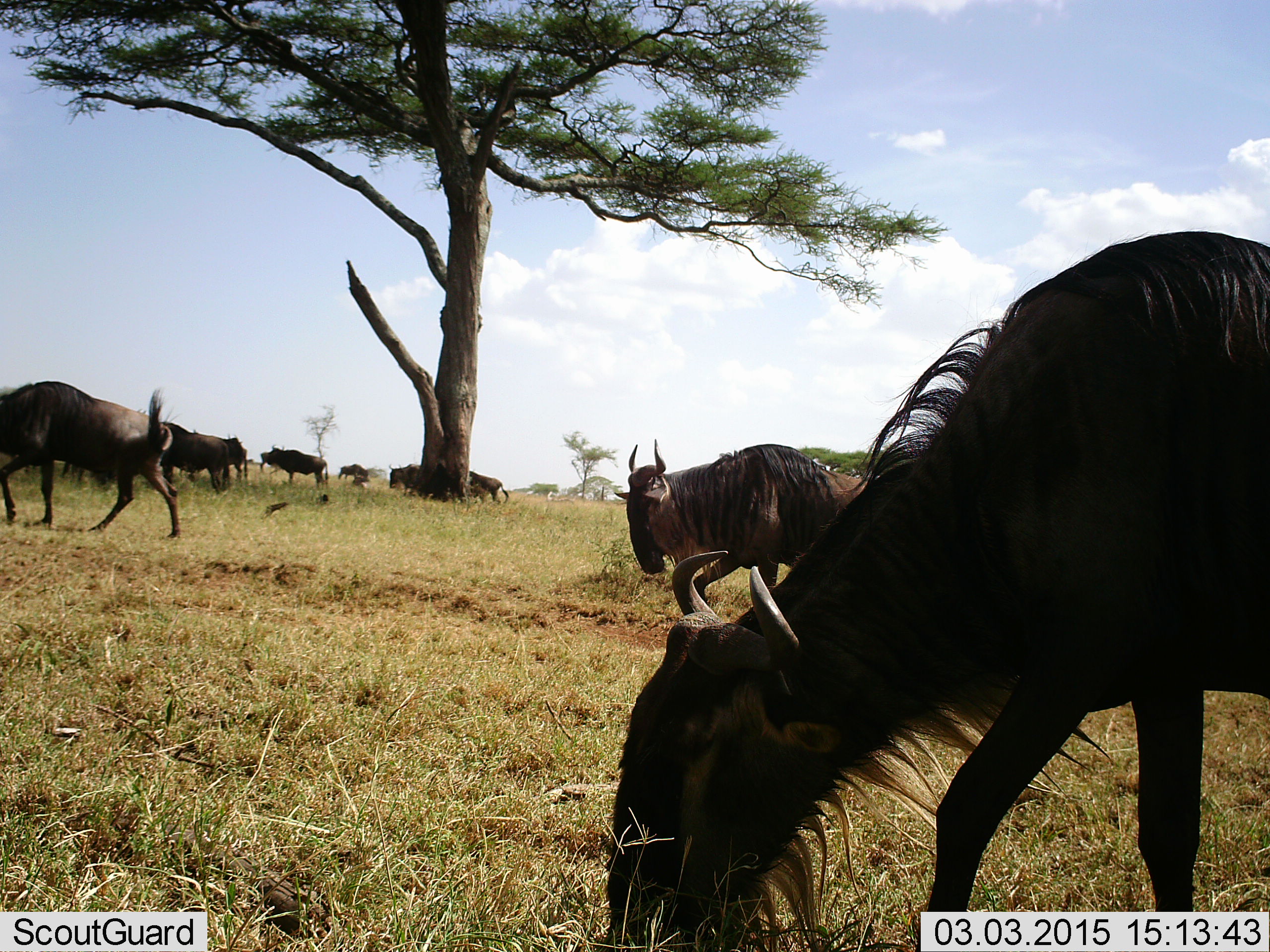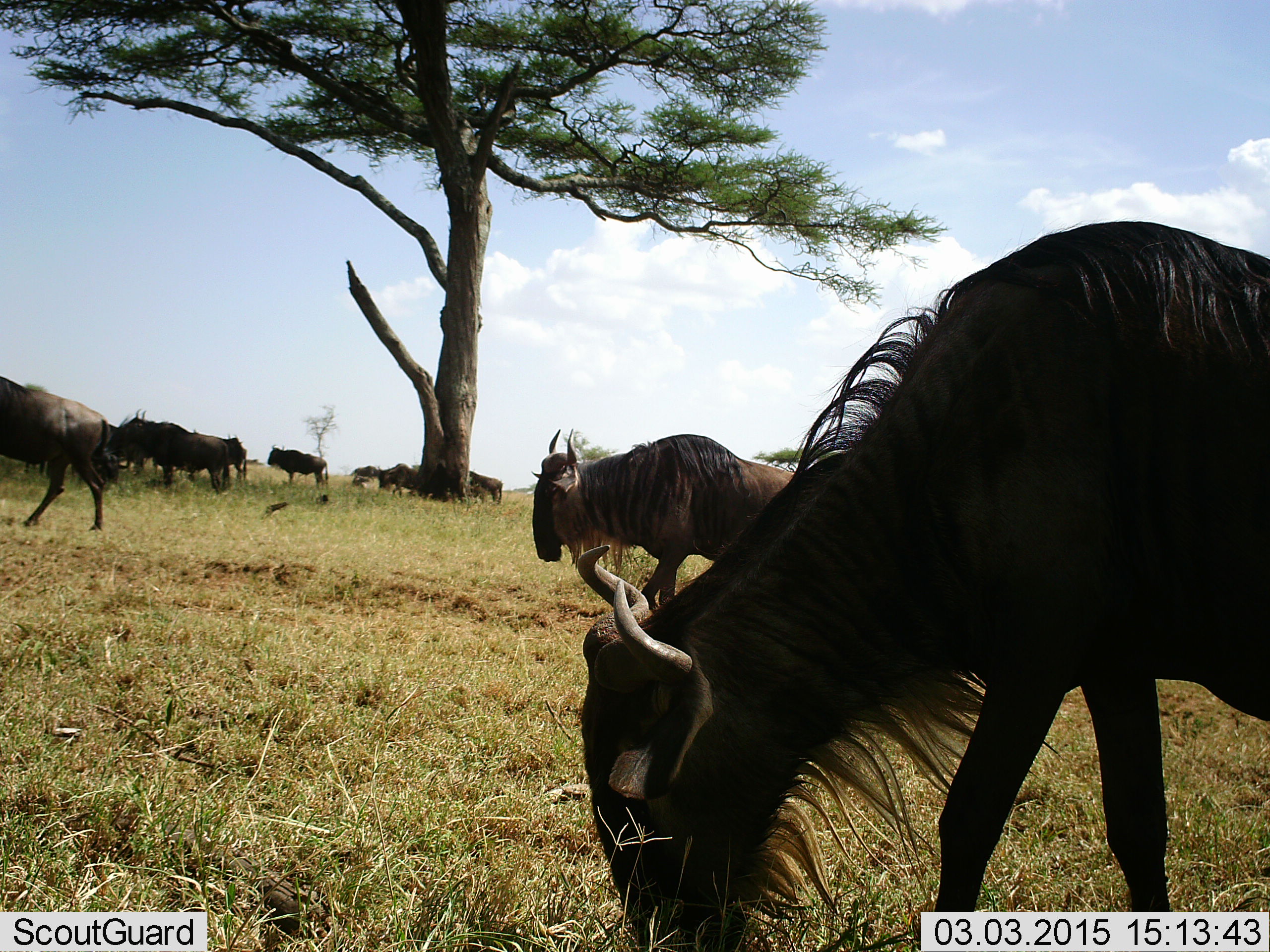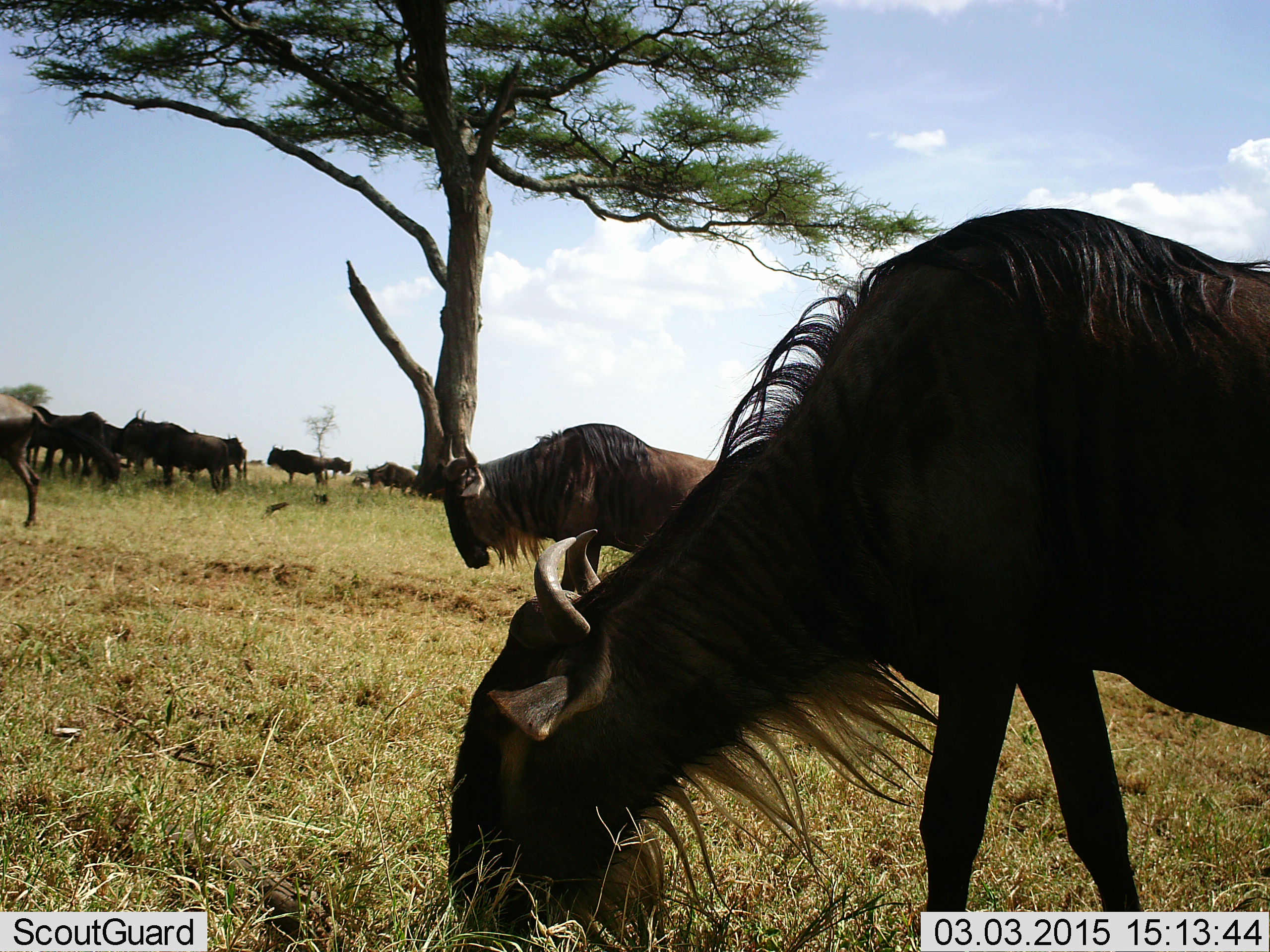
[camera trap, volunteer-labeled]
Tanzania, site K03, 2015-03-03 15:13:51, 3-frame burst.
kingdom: Animalia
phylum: Chordata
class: Mammalia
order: Artiodactyla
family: Bovidae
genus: Connochaetes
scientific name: Connochaetes taurinus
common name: blue wildebeest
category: wildebeest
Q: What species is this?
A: Wildebeest (blue wildebeest) (Connochaetes taurinus).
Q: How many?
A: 9.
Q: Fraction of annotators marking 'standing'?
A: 80%.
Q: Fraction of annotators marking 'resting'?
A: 10%.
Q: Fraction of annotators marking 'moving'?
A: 100%.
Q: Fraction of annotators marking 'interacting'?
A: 0%.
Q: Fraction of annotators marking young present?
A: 0%.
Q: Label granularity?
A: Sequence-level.